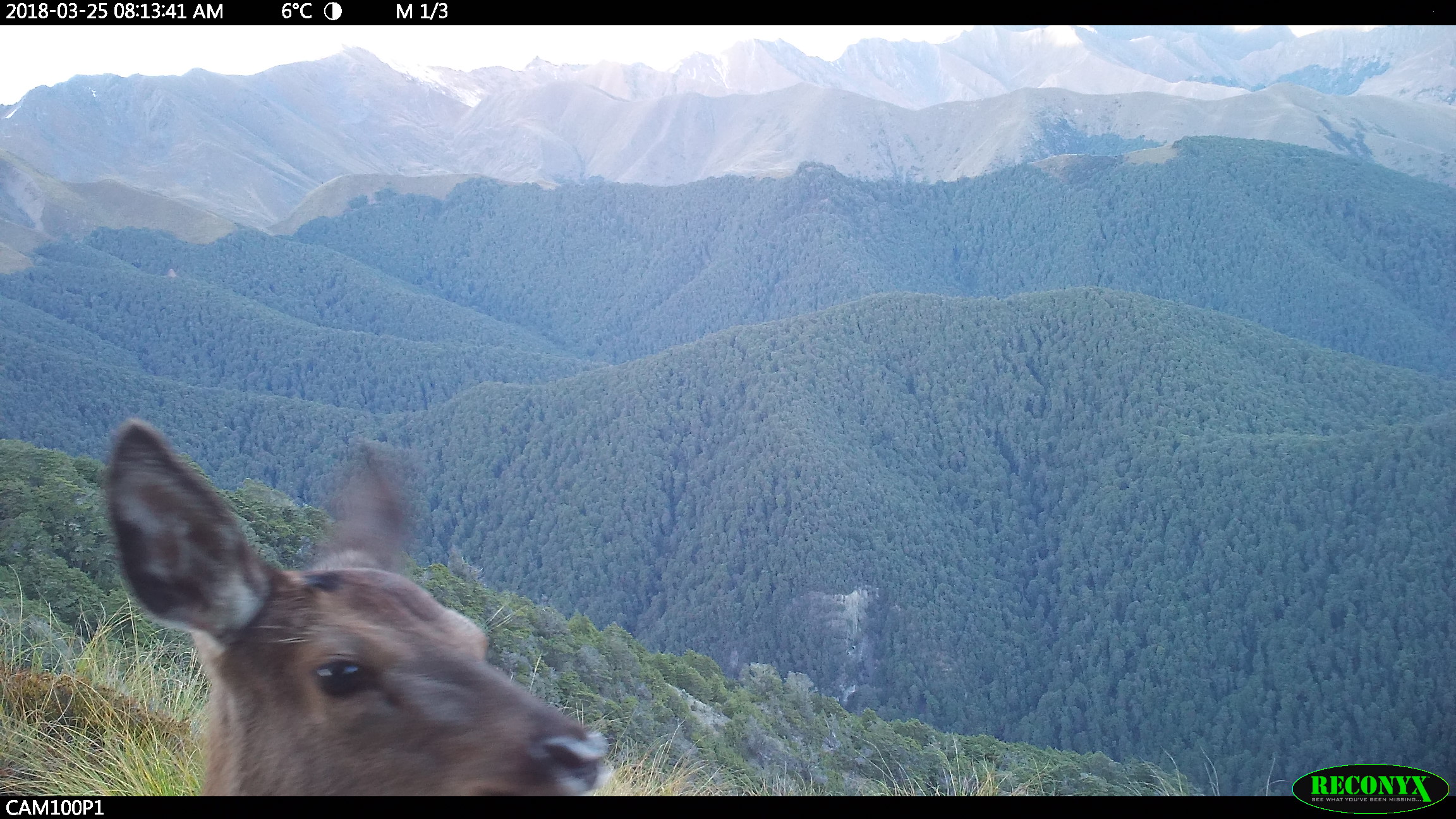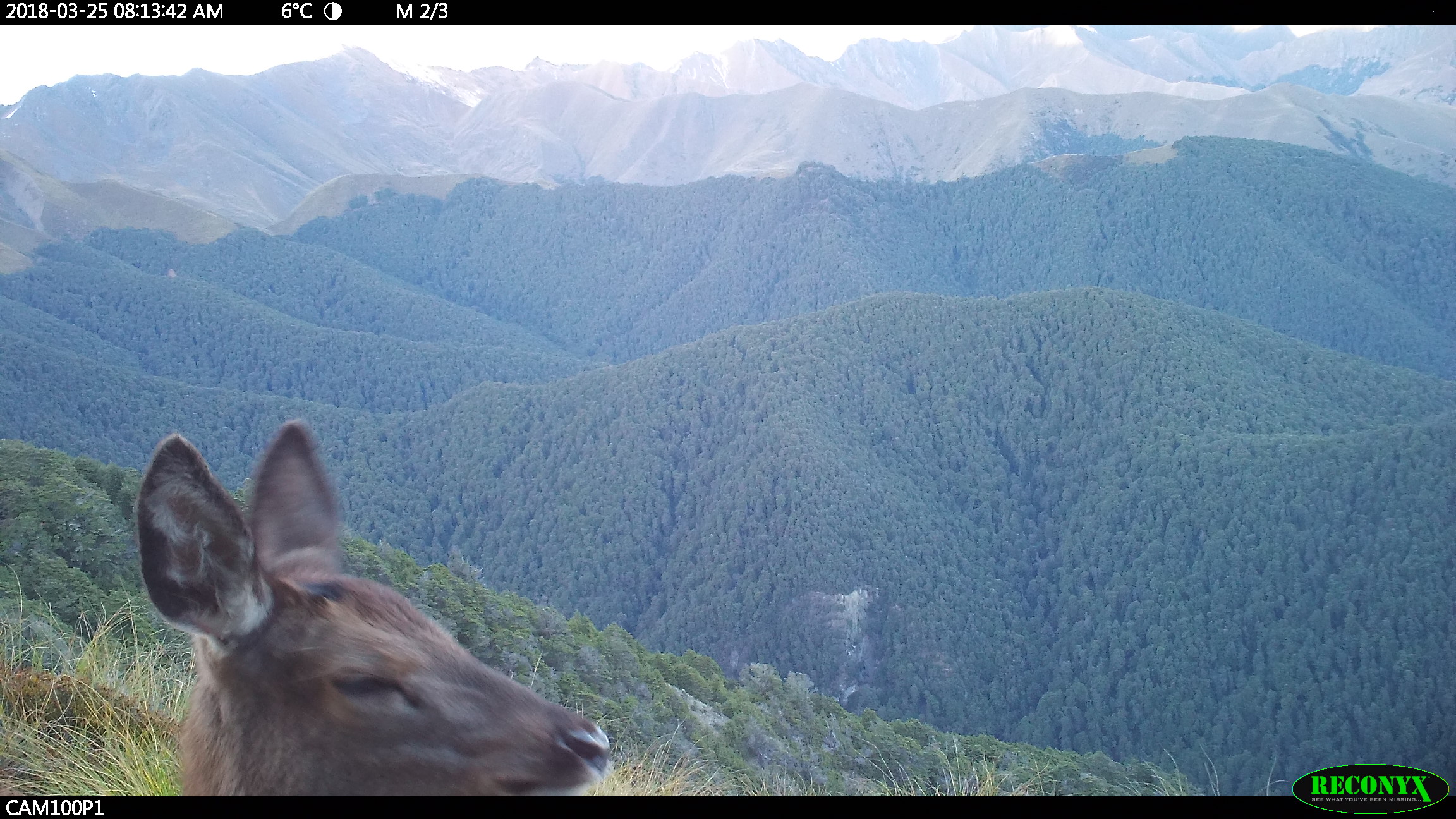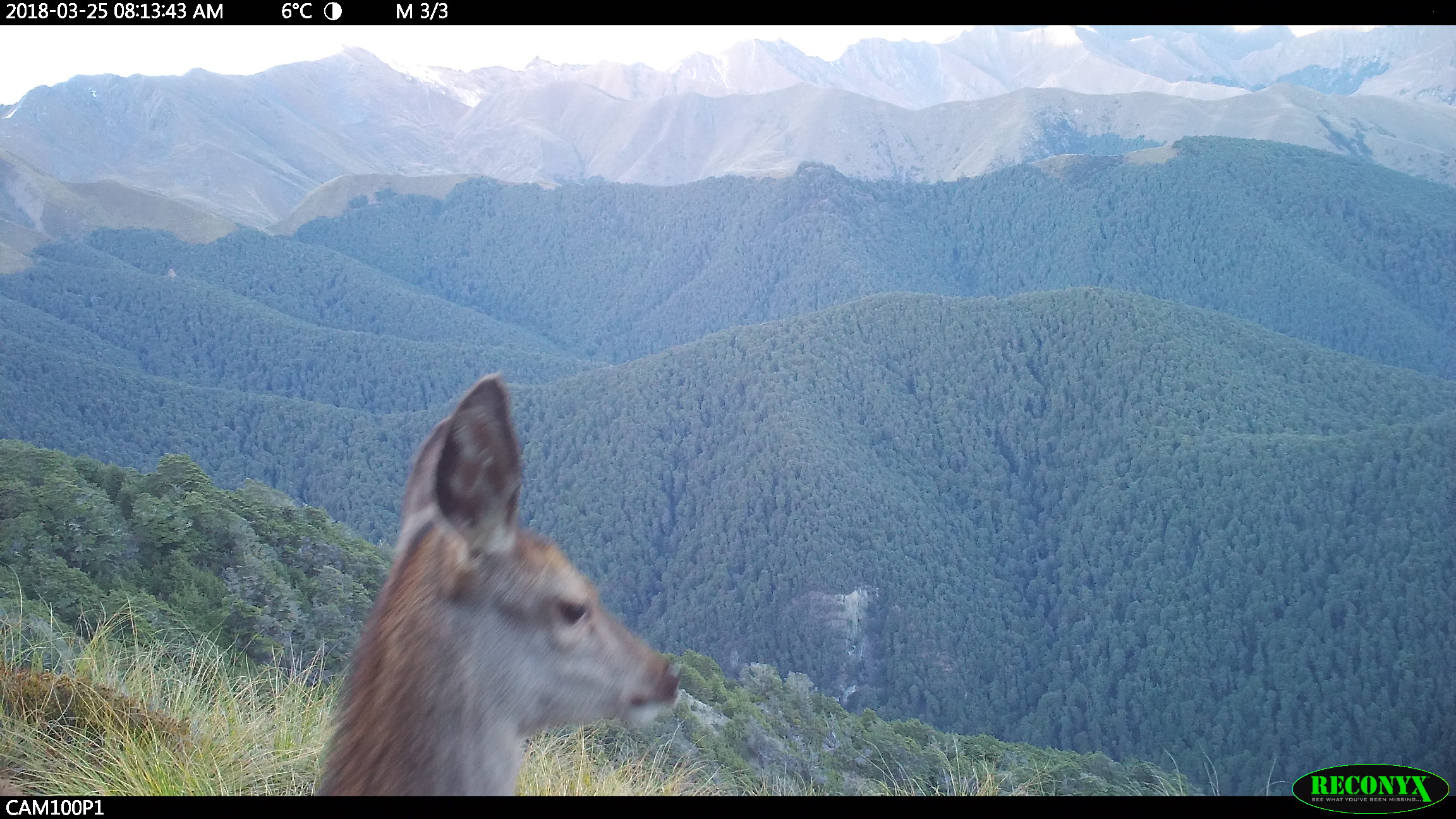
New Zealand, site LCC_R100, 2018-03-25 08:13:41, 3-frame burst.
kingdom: Animalia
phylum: Chordata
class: Mammalia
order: Artiodactyla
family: Cervidae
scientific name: Cervidae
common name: deer